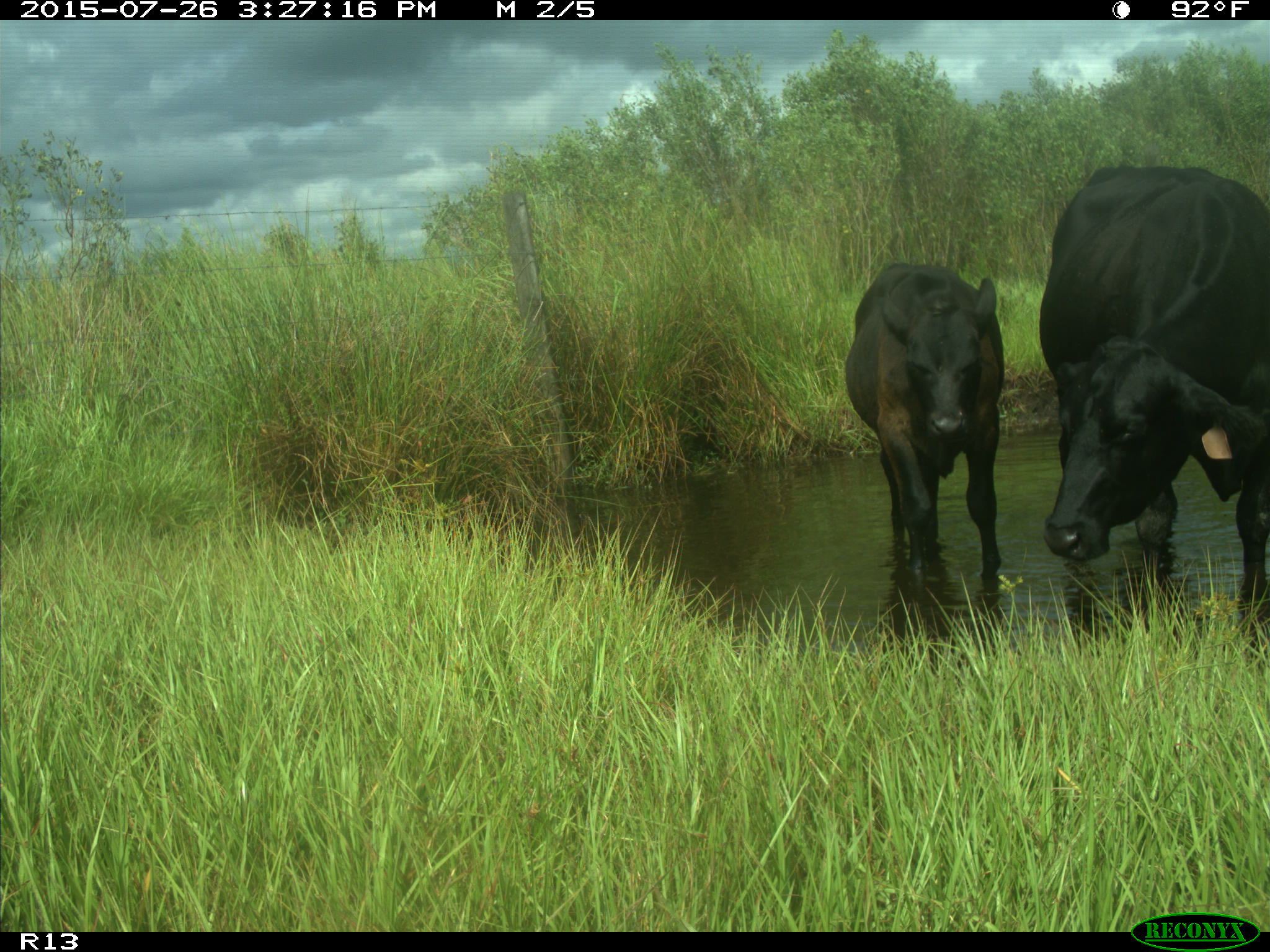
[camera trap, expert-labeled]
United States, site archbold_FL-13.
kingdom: Animalia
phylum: Chordata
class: Mammalia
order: Artiodactyla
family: Bovidae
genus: Bos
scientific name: Bos taurus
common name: domestic cow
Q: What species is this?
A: Bos taurus (domestic cow).